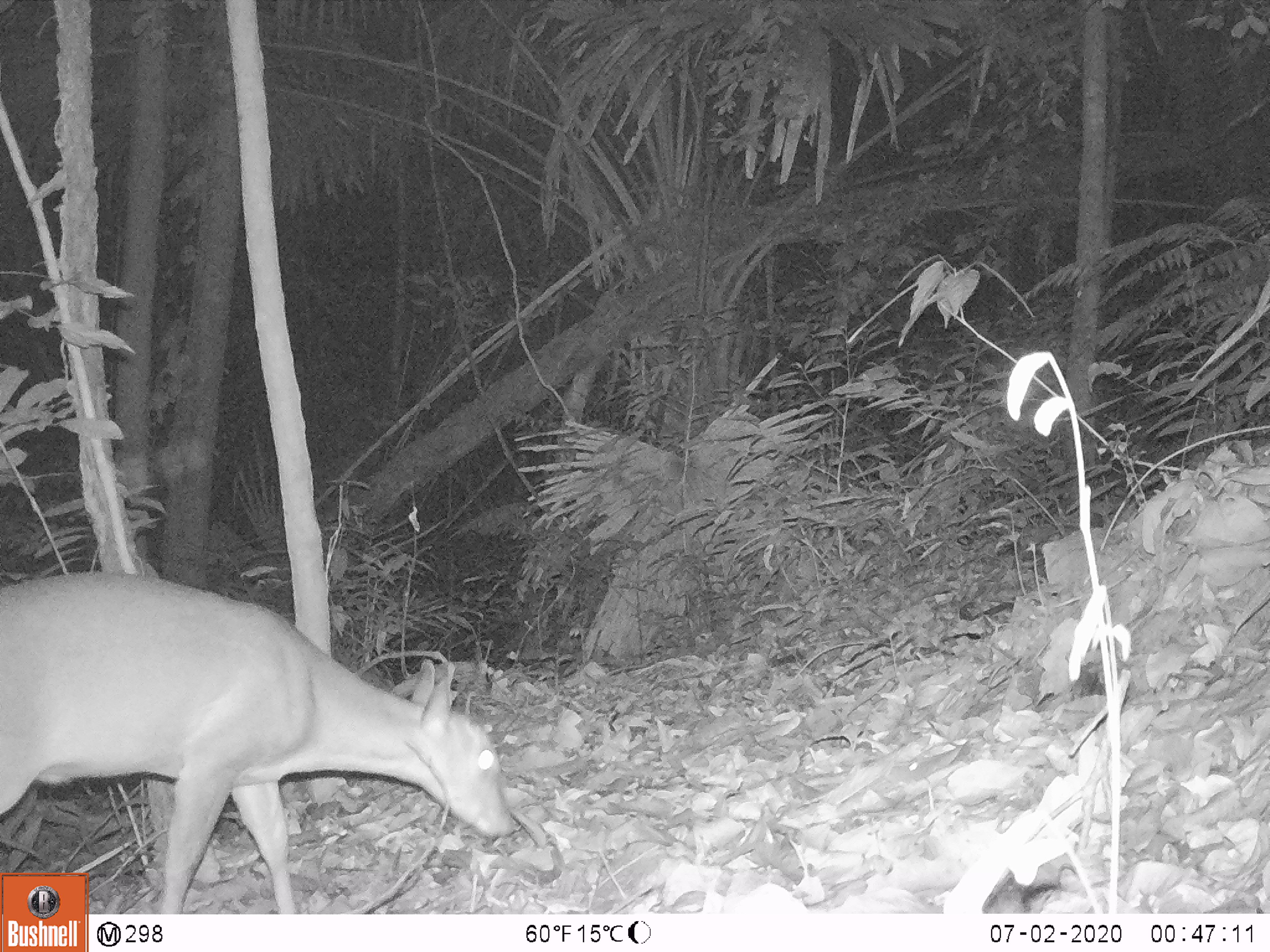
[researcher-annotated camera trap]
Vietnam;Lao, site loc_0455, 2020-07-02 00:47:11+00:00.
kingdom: Animalia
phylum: Chordata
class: Mammalia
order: Artiodactyla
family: Cervidae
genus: Muntiacus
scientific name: Muntiacus vuquangensis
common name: large-antlered muntjac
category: large antlered muntjac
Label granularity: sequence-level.